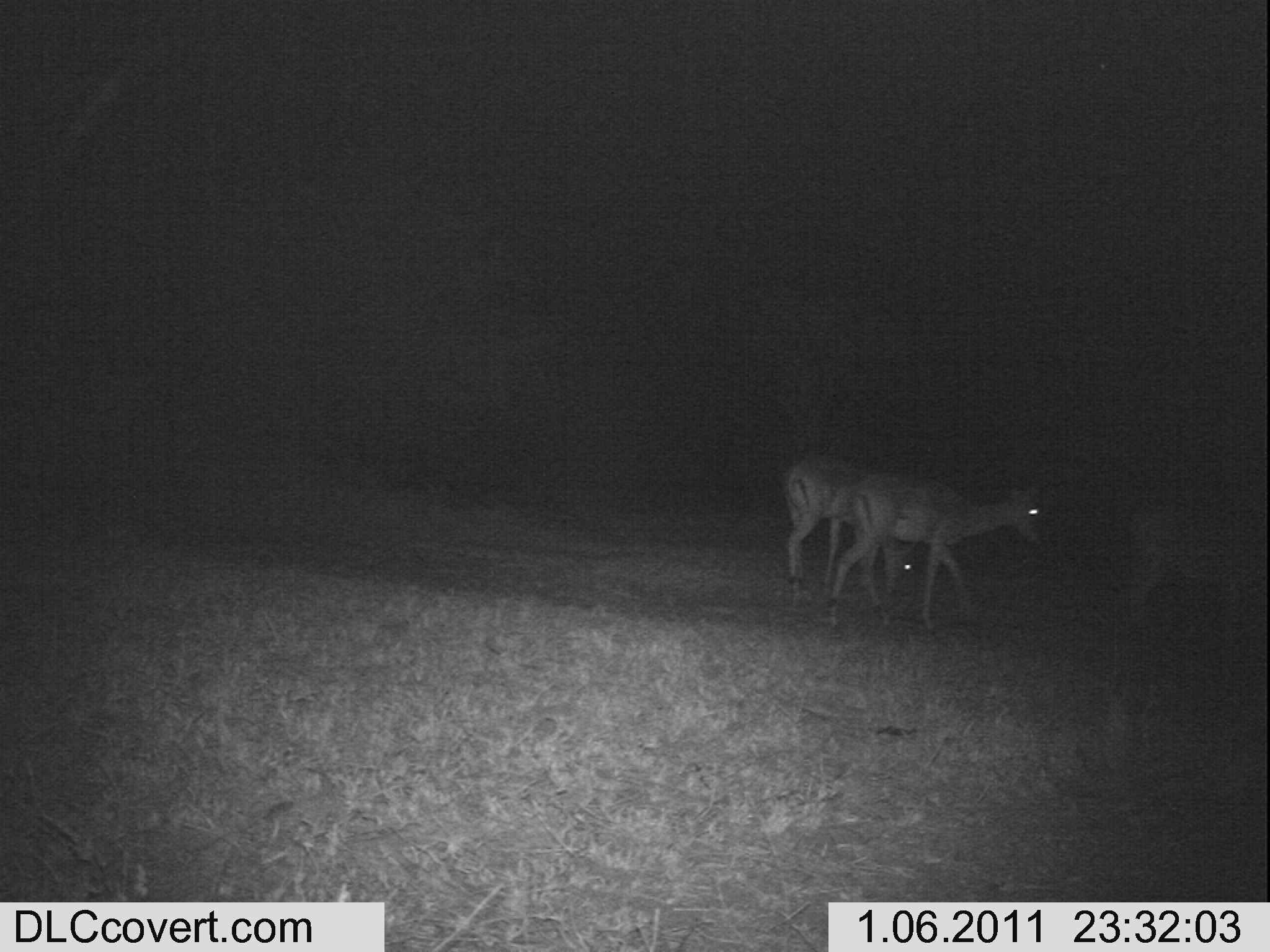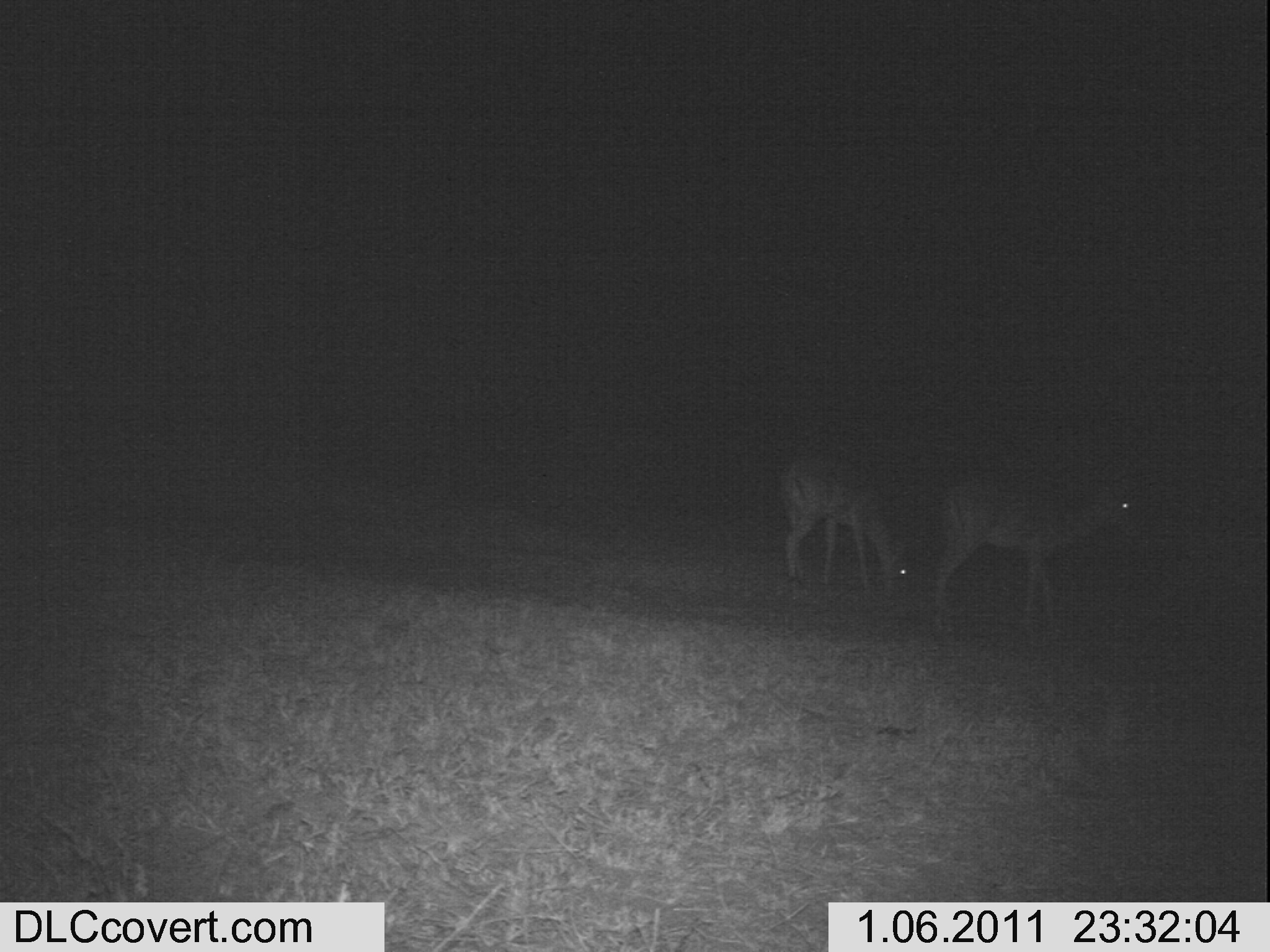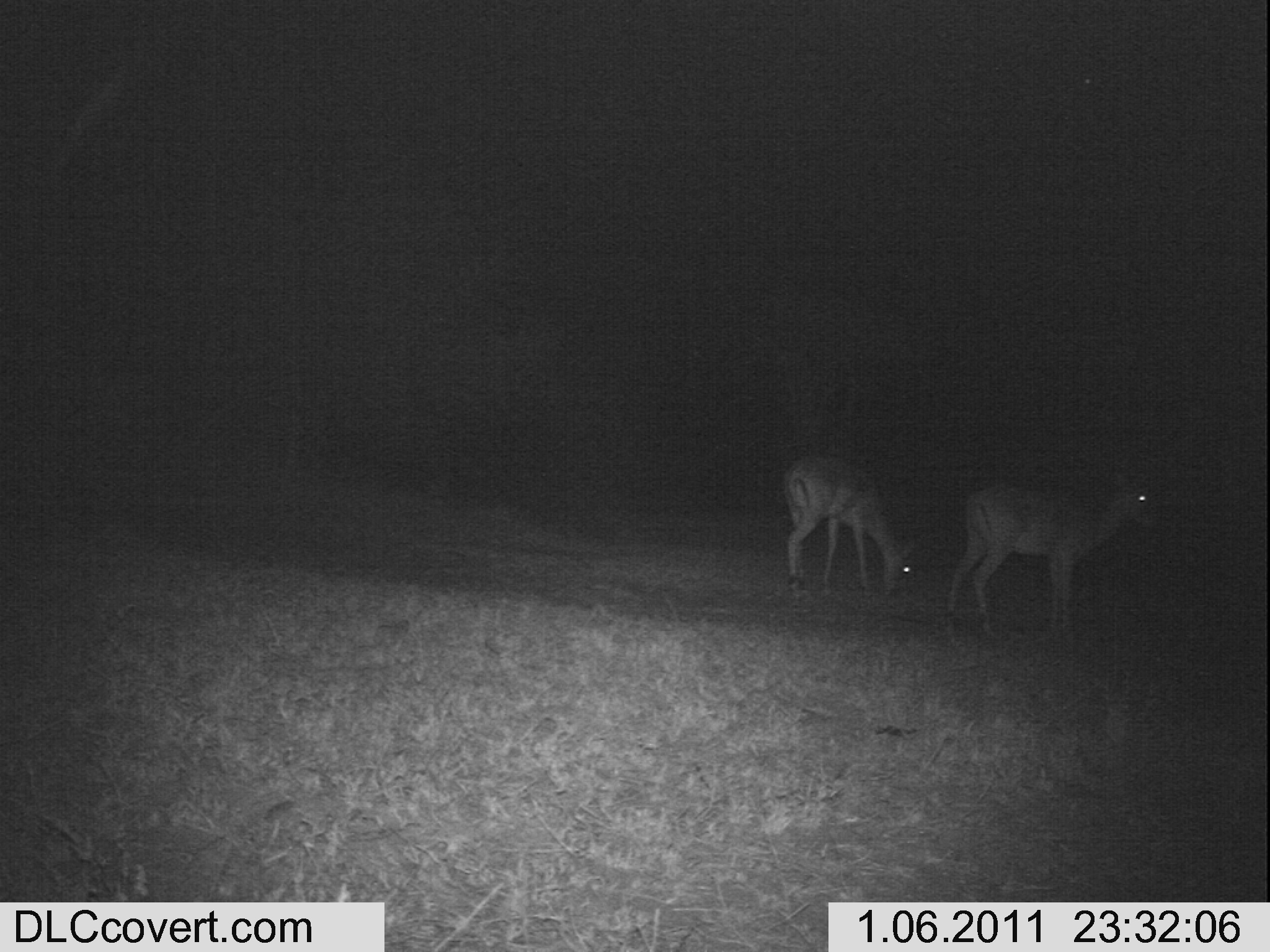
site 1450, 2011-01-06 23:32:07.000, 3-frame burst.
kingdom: Animalia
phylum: Chordata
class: Mammalia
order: Artiodactyla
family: Bovidae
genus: Aepyceros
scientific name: Aepyceros melampus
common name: impala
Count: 2.